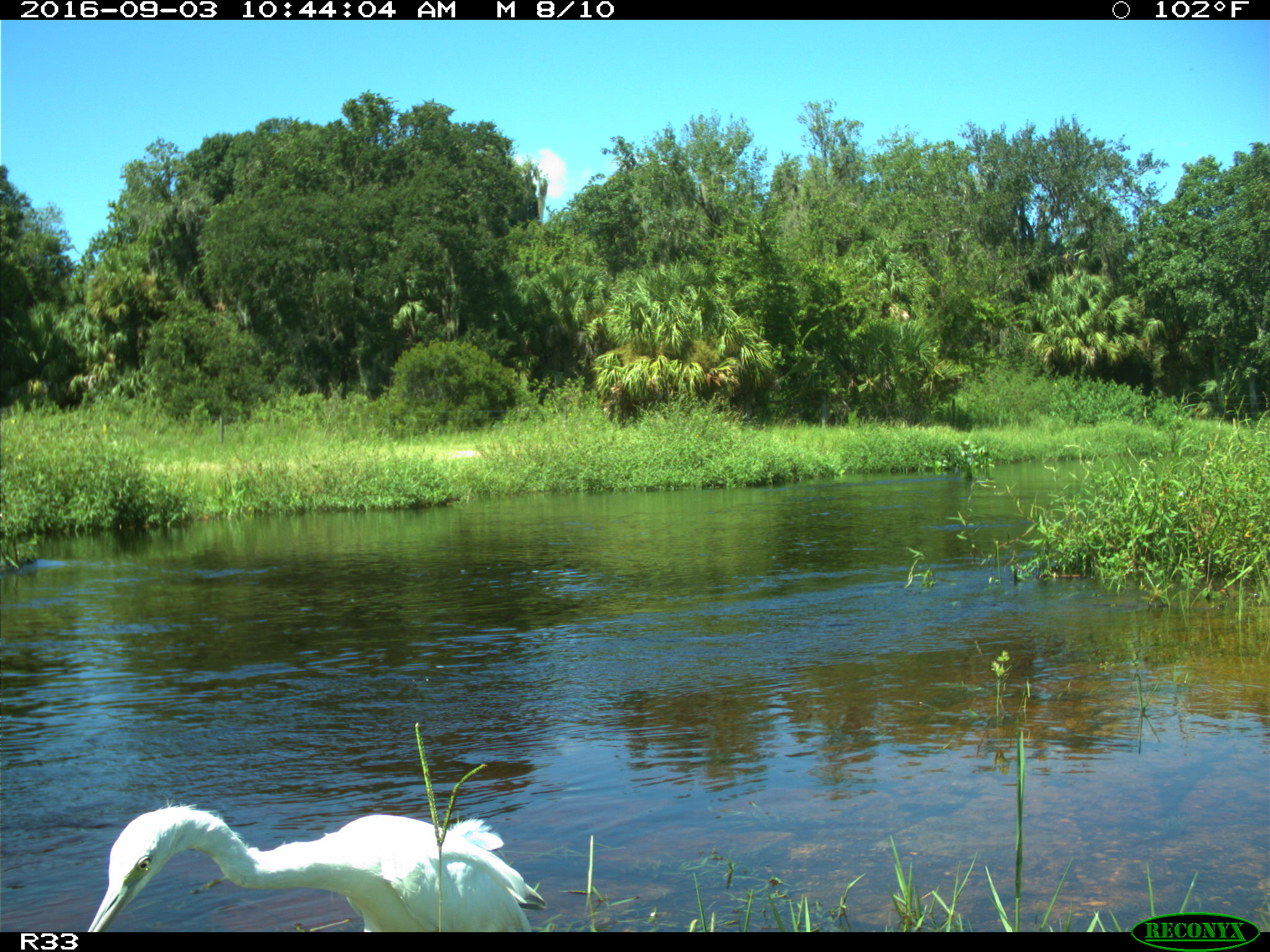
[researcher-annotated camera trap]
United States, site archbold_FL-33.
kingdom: Animalia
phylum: Chordata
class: Aves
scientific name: Aves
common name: birds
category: unidentified bird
Unidentified bird (birds) (Aves).